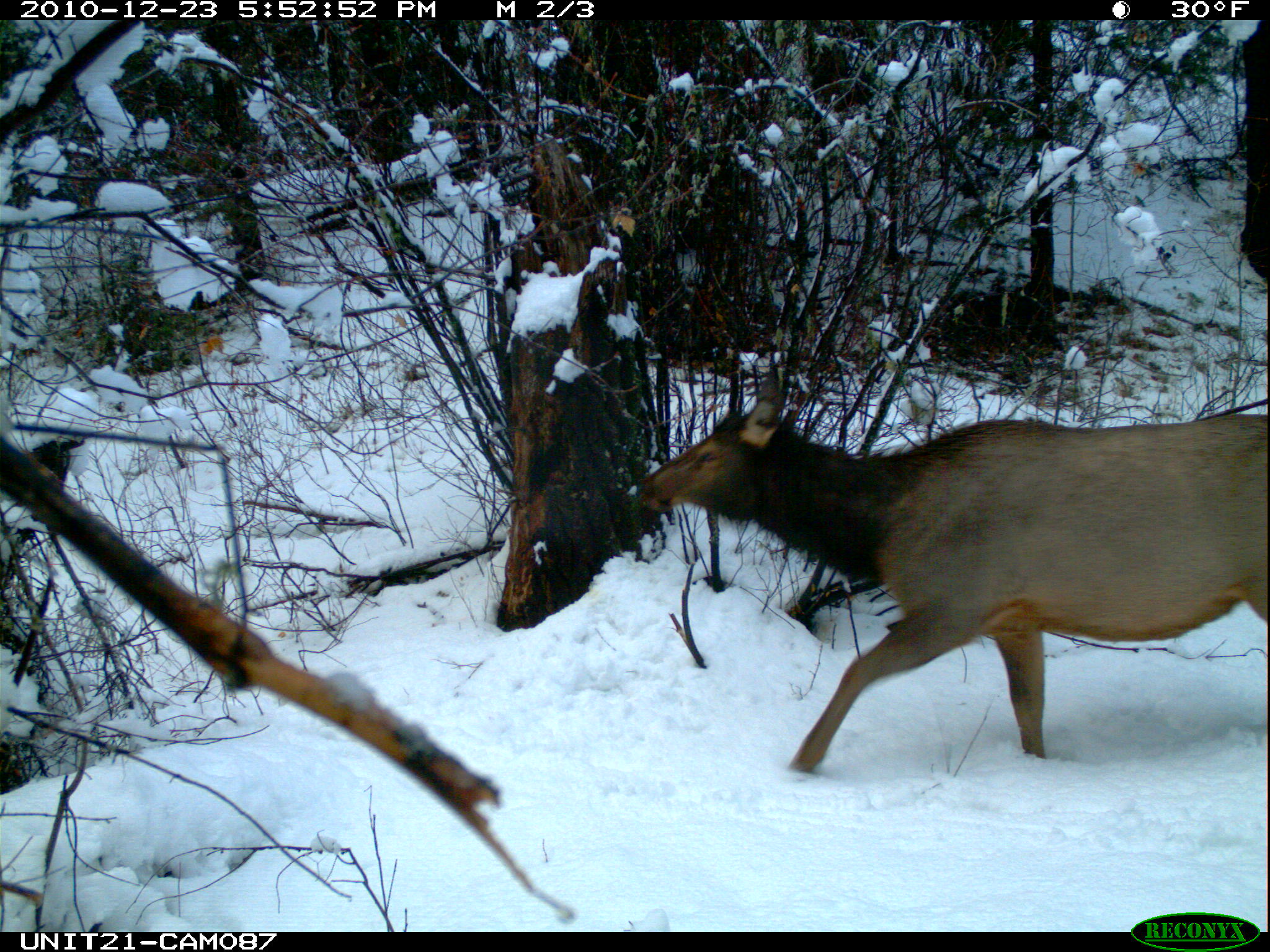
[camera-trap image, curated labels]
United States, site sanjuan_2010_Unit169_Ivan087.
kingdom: Animalia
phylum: Chordata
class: Mammalia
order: Artiodactyla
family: Cervidae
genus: Cervus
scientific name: Cervus elaphus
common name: red deer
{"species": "Cervus elaphus (red deer)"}